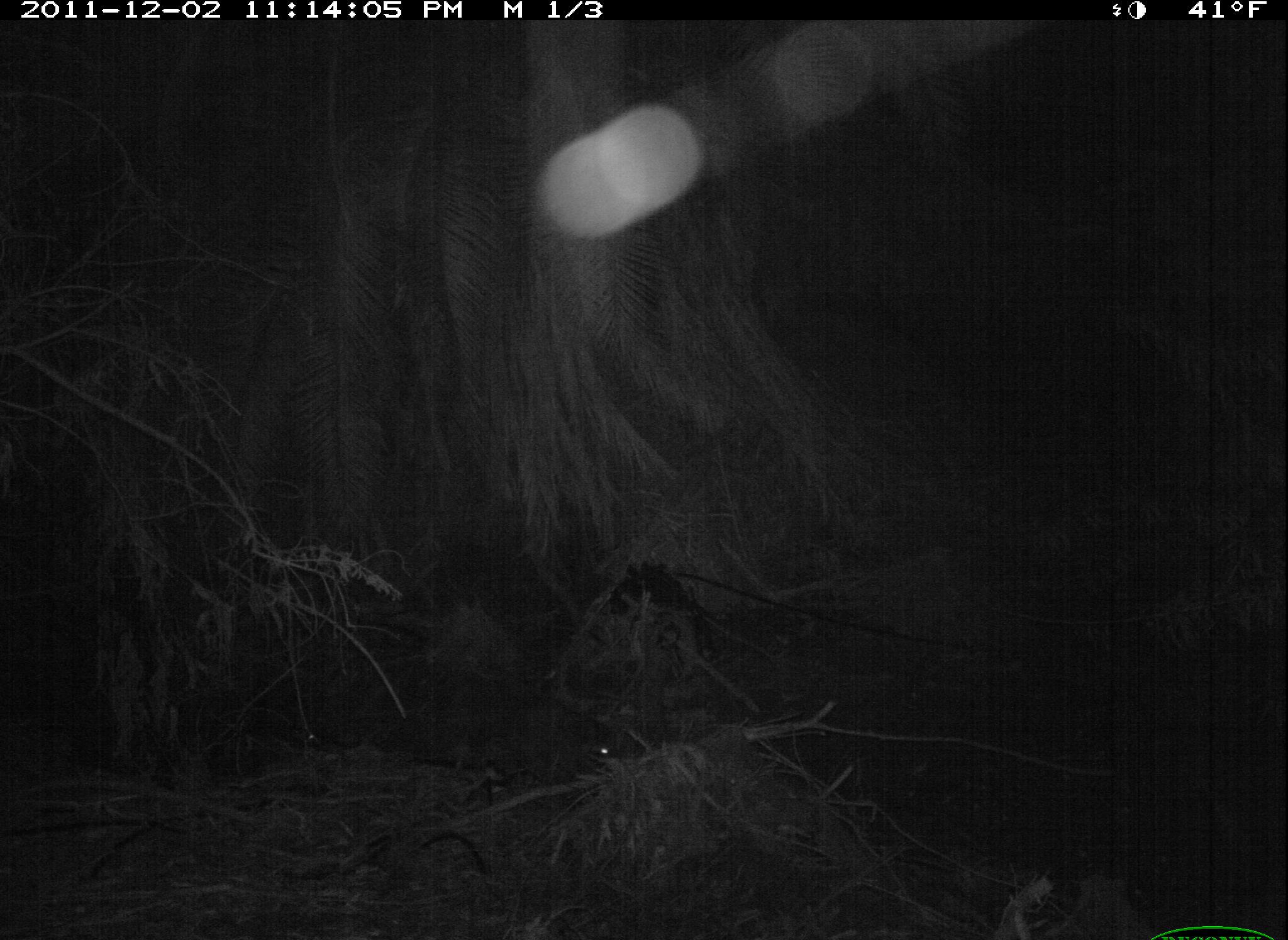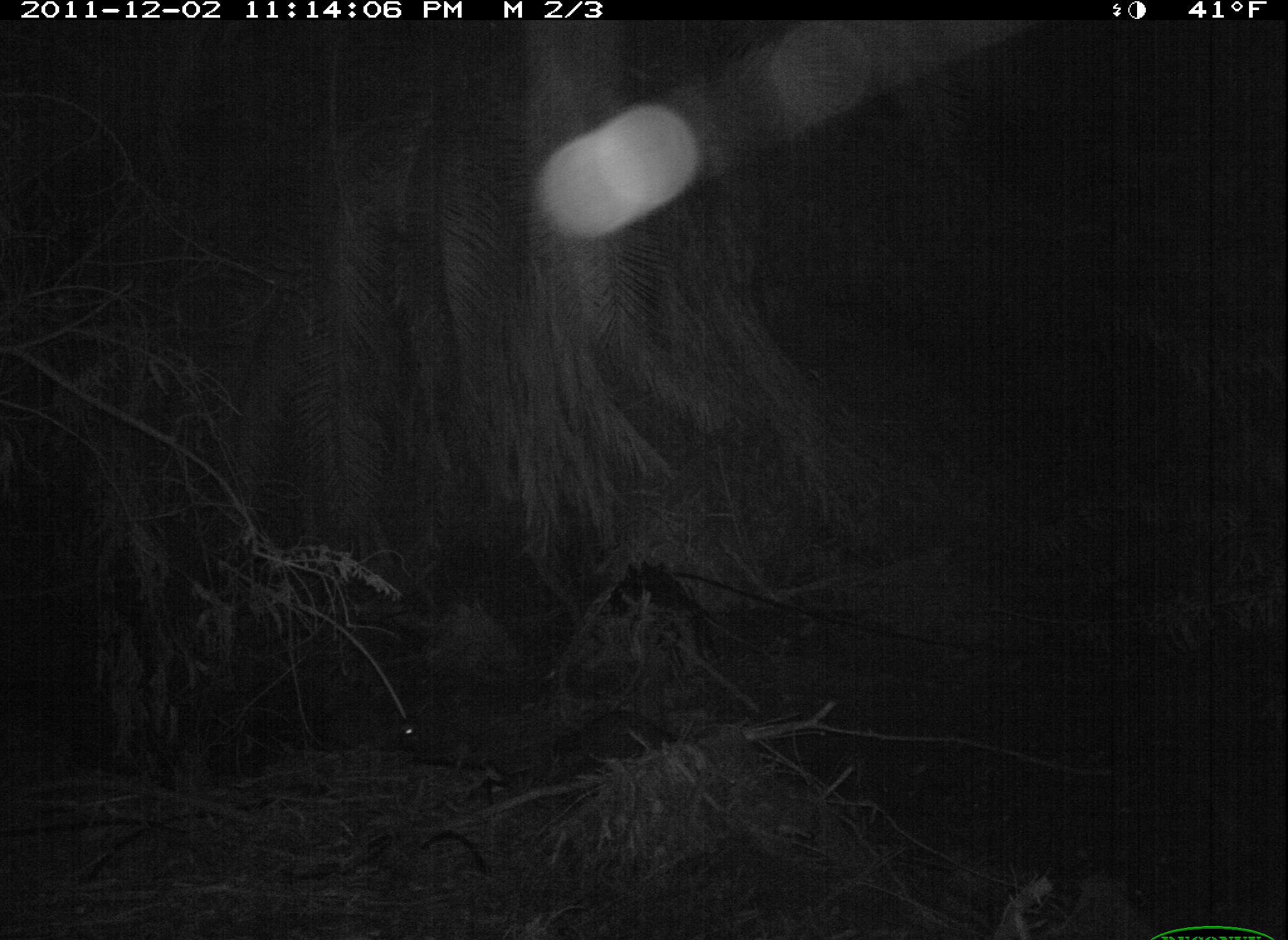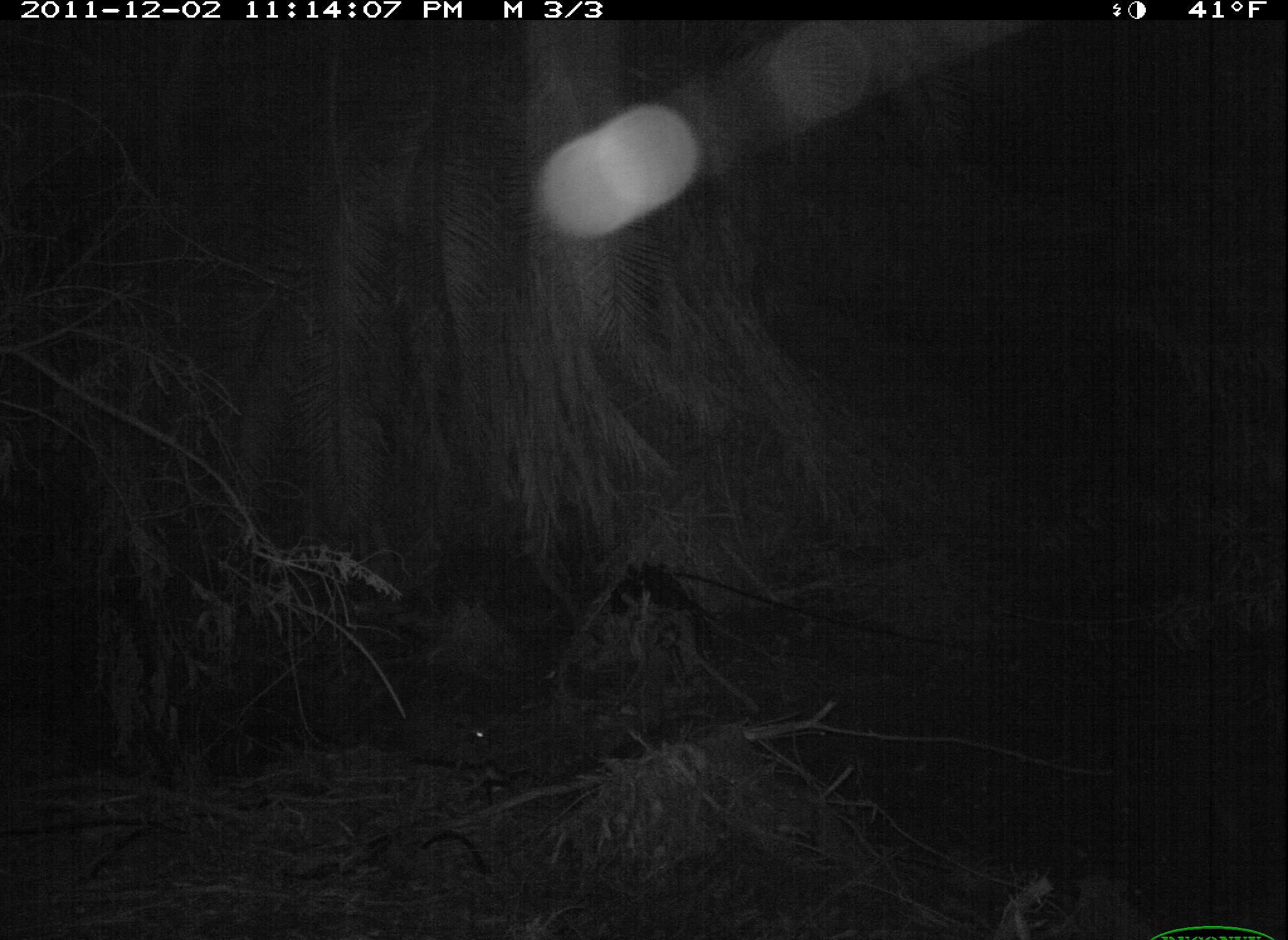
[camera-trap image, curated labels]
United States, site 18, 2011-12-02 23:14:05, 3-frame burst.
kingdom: Animalia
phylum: Chordata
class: Mammalia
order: Carnivora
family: Procyonidae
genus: Procyon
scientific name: Procyon lotor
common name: raccoon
Raccoon (Procyon lotor).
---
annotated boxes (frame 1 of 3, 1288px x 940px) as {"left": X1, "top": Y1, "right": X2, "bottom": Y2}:
raccoon: {"left": 505, "top": 727, "right": 616, "bottom": 768}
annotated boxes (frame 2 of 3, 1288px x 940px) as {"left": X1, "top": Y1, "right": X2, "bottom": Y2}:
raccoon: {"left": 560, "top": 711, "right": 670, "bottom": 760}; {"left": 400, "top": 714, "right": 485, "bottom": 749}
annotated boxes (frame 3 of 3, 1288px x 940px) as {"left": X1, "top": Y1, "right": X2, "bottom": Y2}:
raccoon: {"left": 420, "top": 726, "right": 491, "bottom": 752}